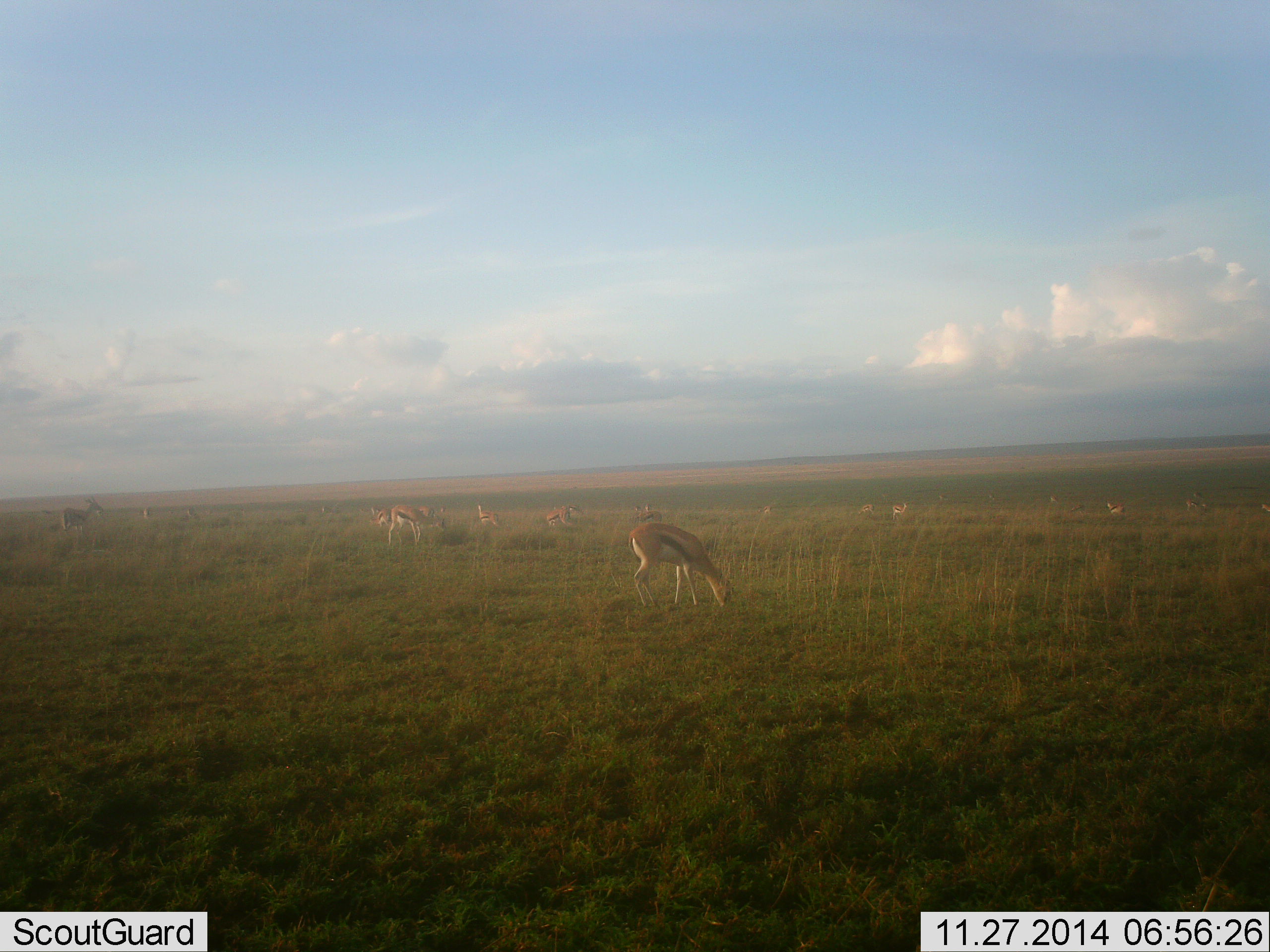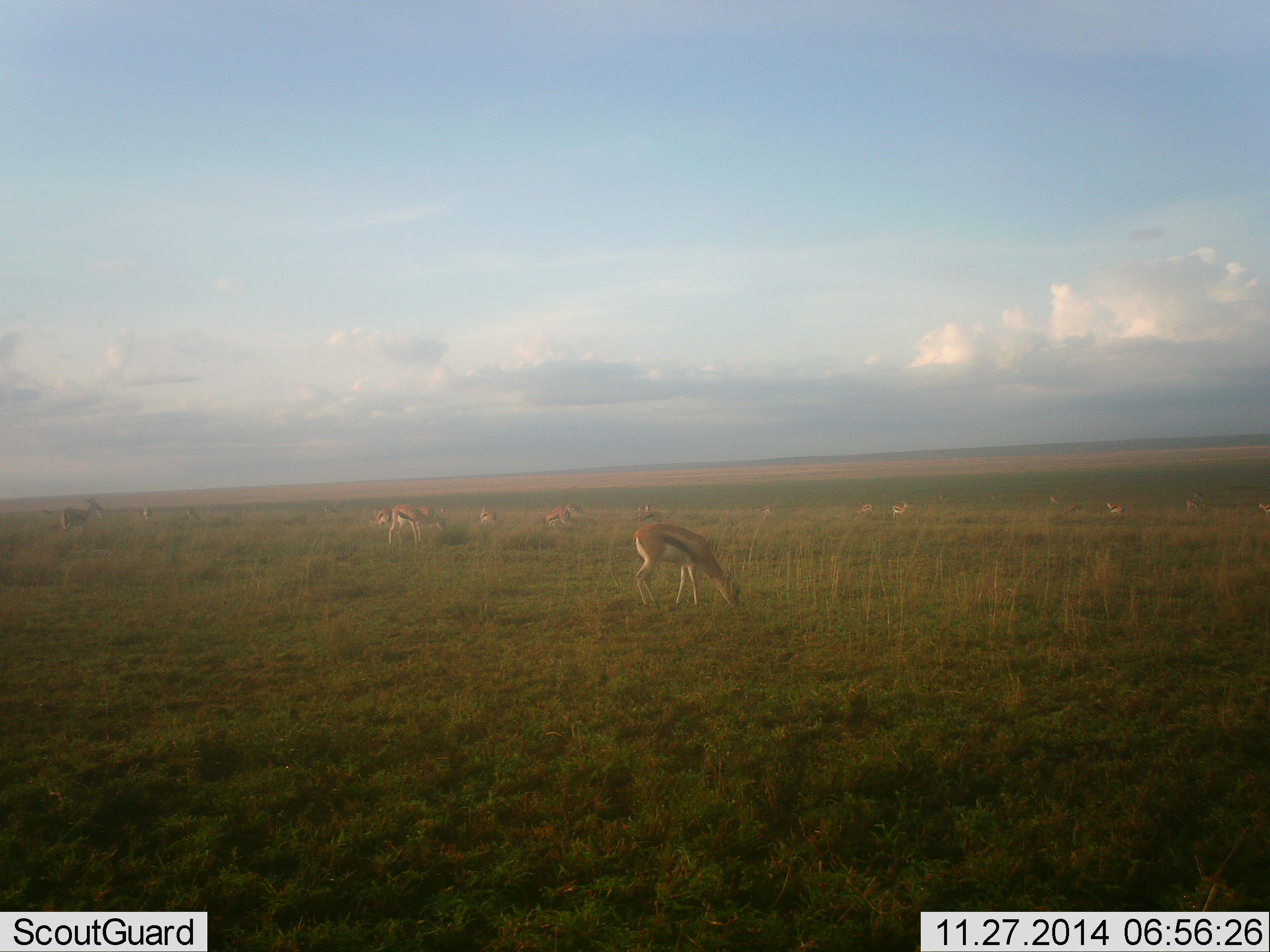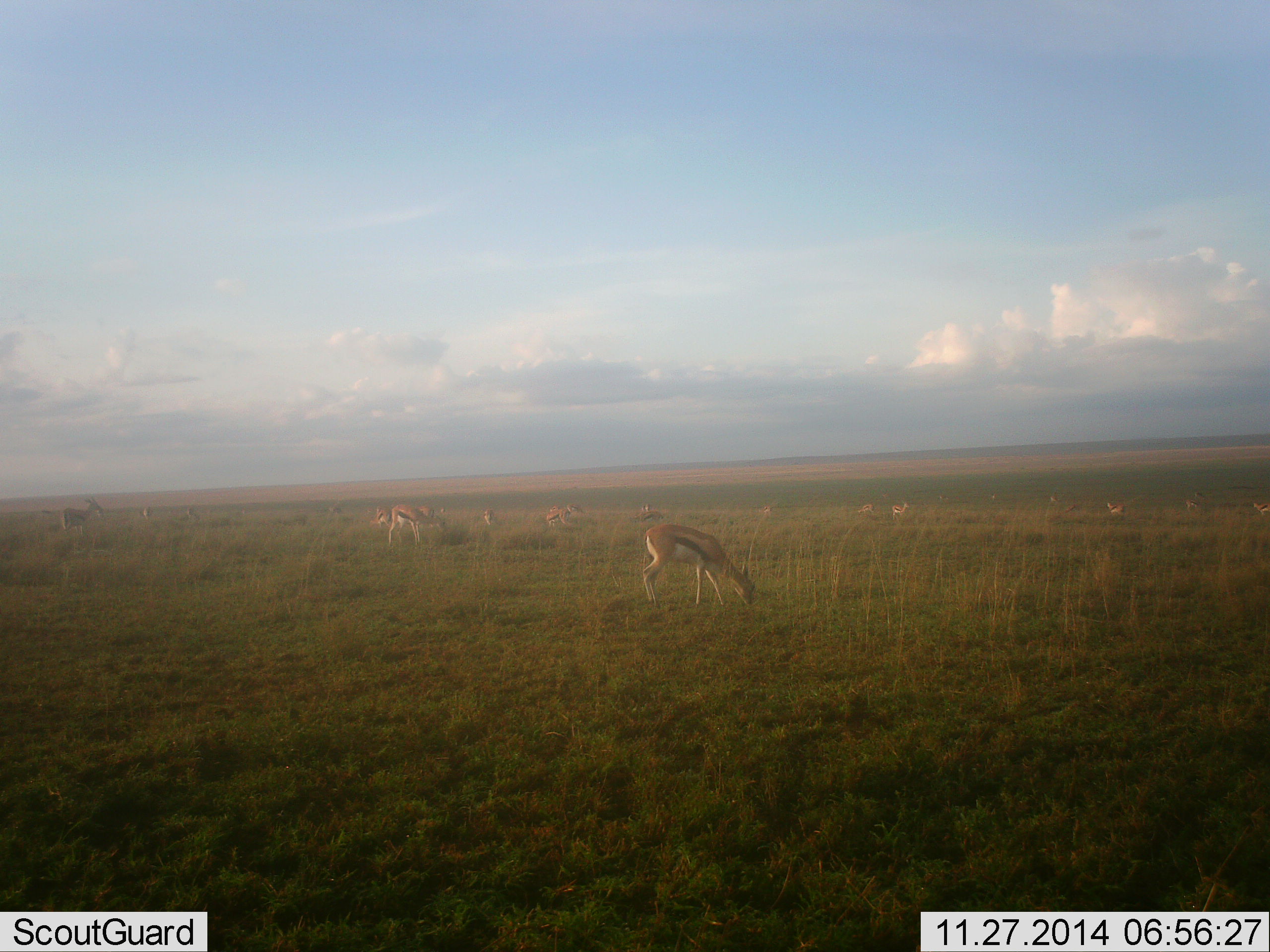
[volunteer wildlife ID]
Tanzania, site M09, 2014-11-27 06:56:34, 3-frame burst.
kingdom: Animalia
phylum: Chordata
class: Mammalia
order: Artiodactyla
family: Bovidae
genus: Eudorcas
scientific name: Eudorcas thomsonii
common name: thomson's gazelle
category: gazellethomsons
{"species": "gazellethomsons (thomson's gazelle) (Eudorcas thomsonii)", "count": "11-50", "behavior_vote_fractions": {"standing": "60%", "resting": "10%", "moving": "30%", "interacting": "10%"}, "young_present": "0%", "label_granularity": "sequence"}